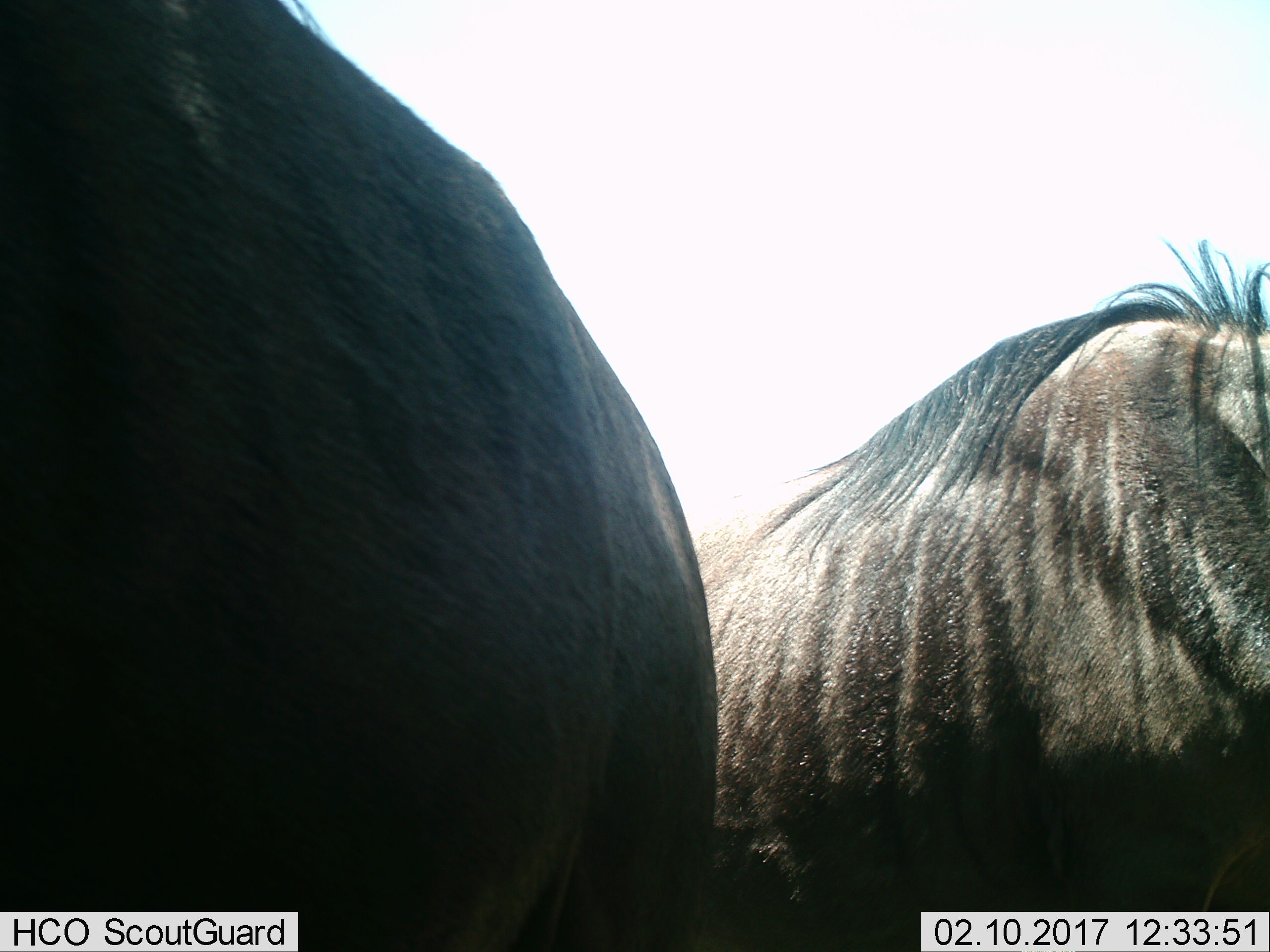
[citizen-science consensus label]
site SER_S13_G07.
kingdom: Animalia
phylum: Chordata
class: Mammalia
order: Artiodactyla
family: Bovidae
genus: Connochaetes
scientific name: Connochaetes taurinus taurinus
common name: blue wildebeest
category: wildebeestblue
Wildebeestblue (blue wildebeest) (Connochaetes taurinus taurinus), count 2. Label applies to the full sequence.